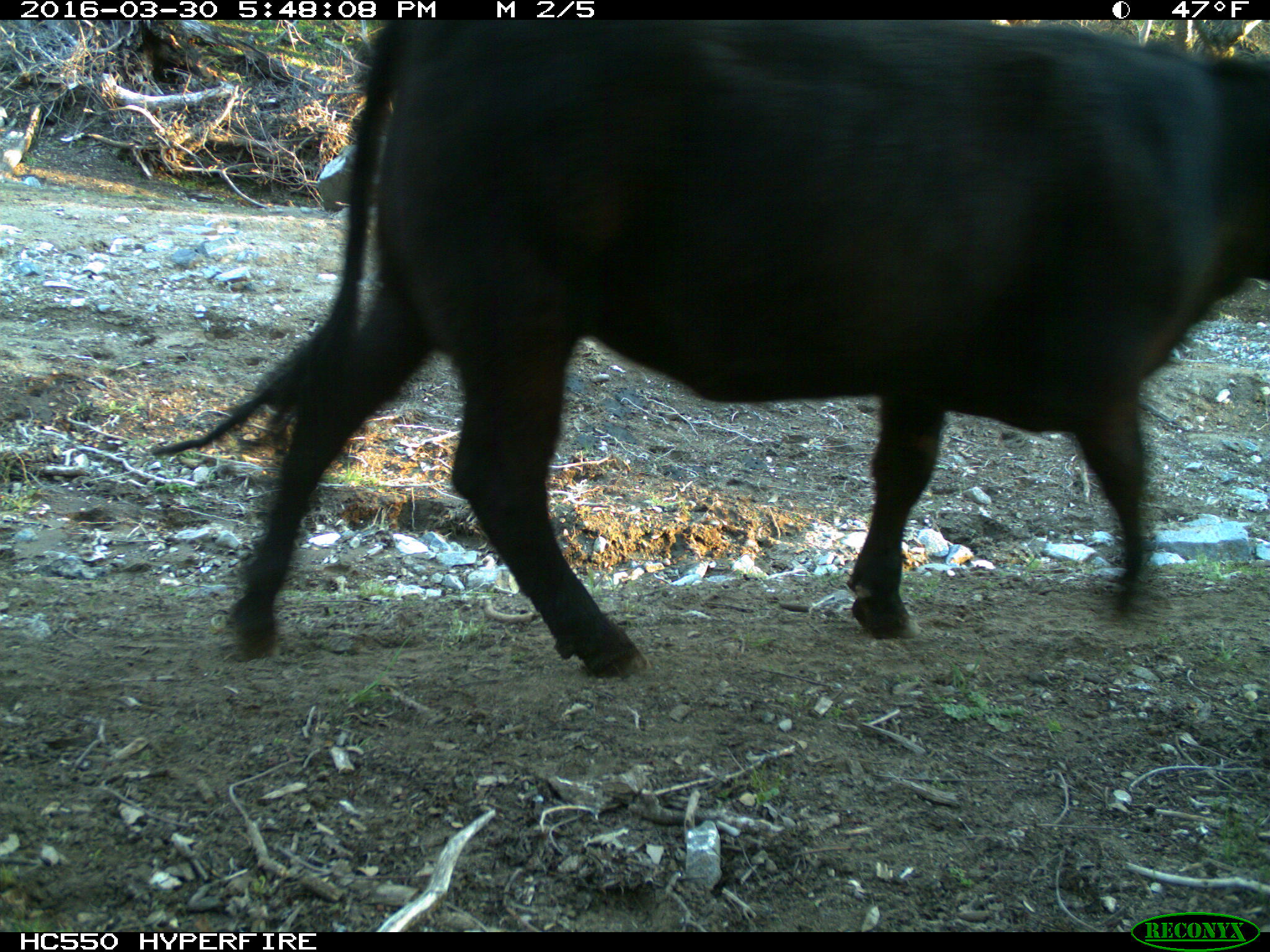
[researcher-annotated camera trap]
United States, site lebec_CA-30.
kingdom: Animalia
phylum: Chordata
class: Mammalia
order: Artiodactyla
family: Bovidae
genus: Bos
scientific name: Bos taurus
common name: domestic cow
Bos taurus (domestic cow).